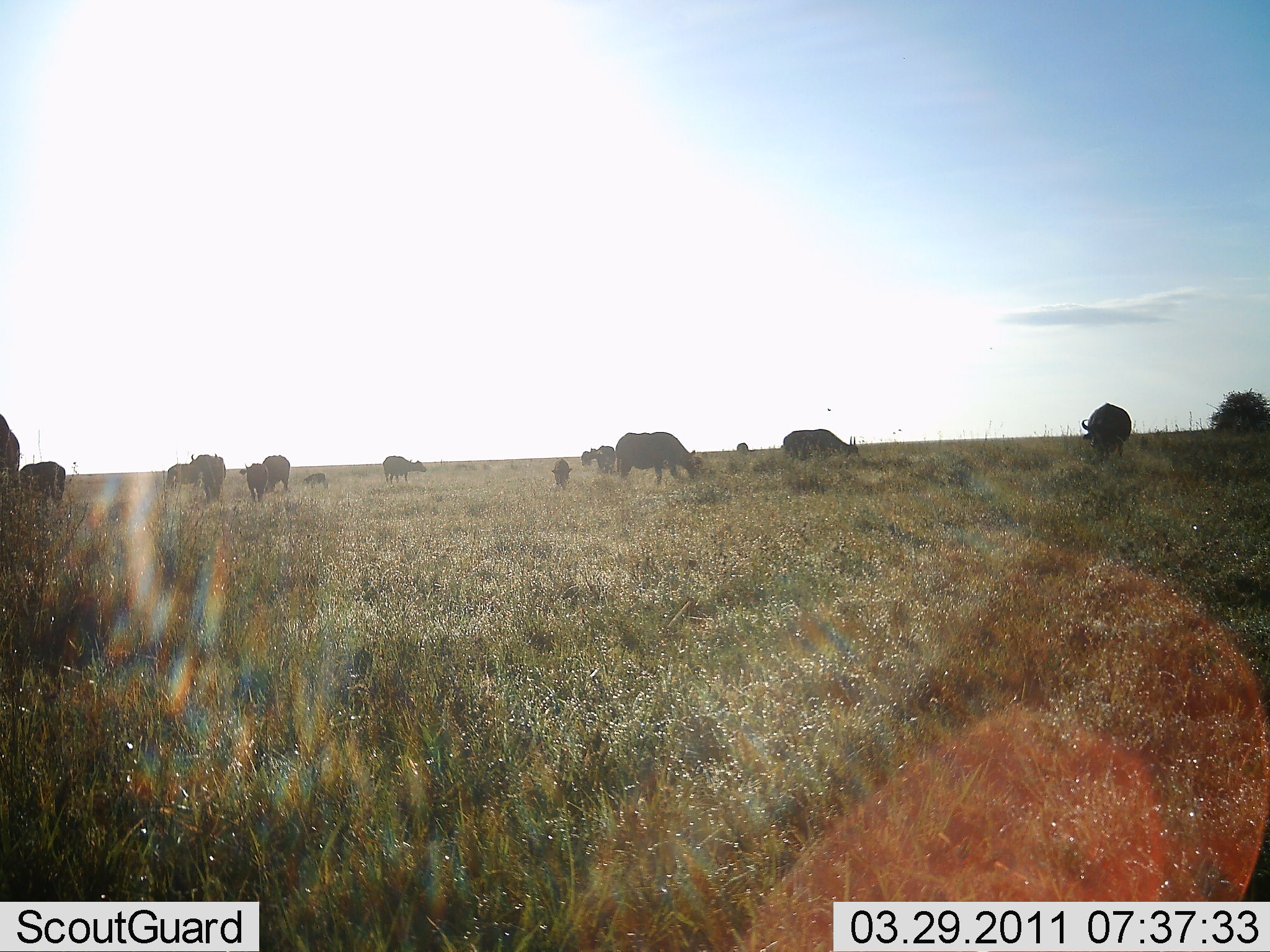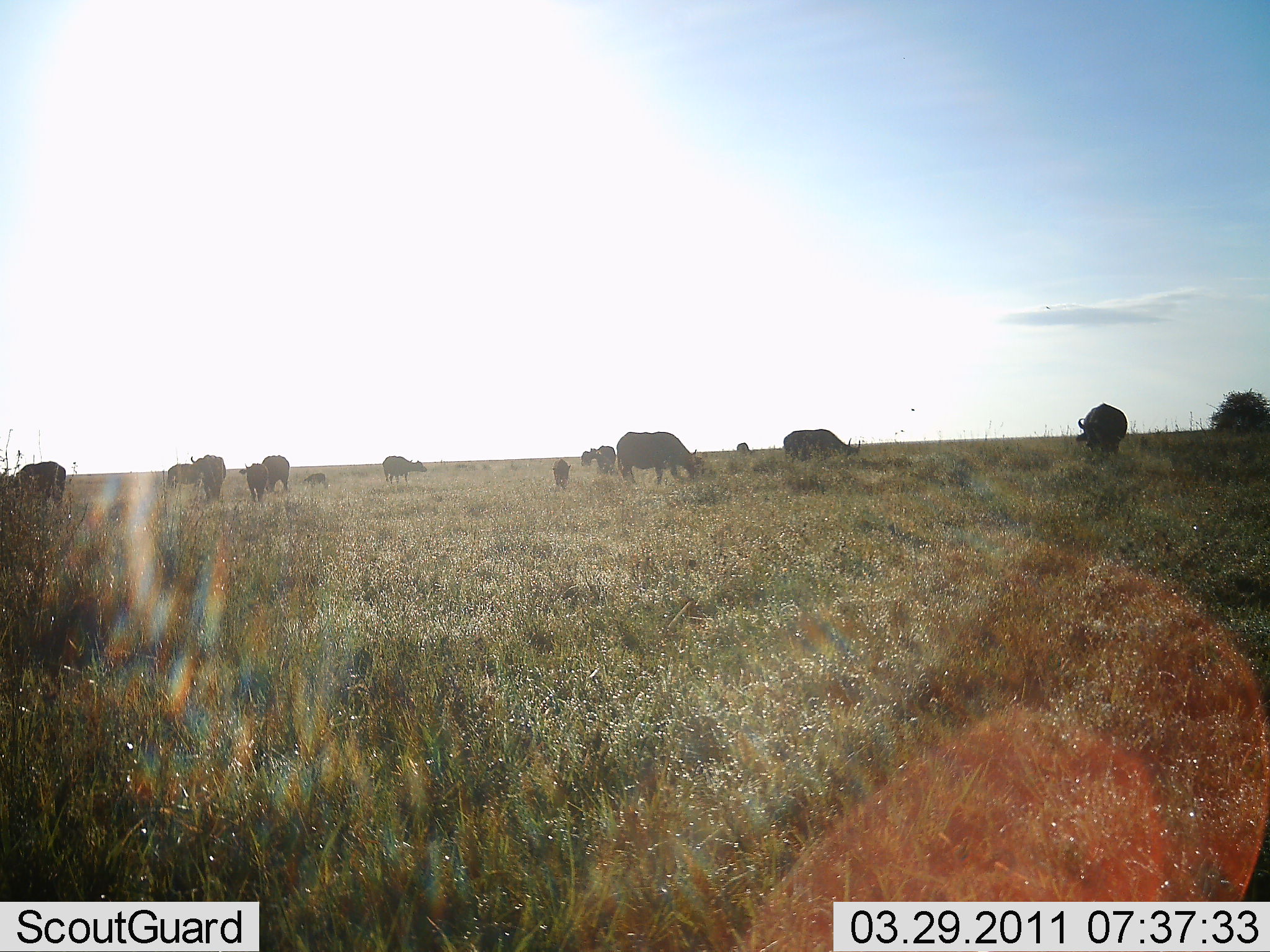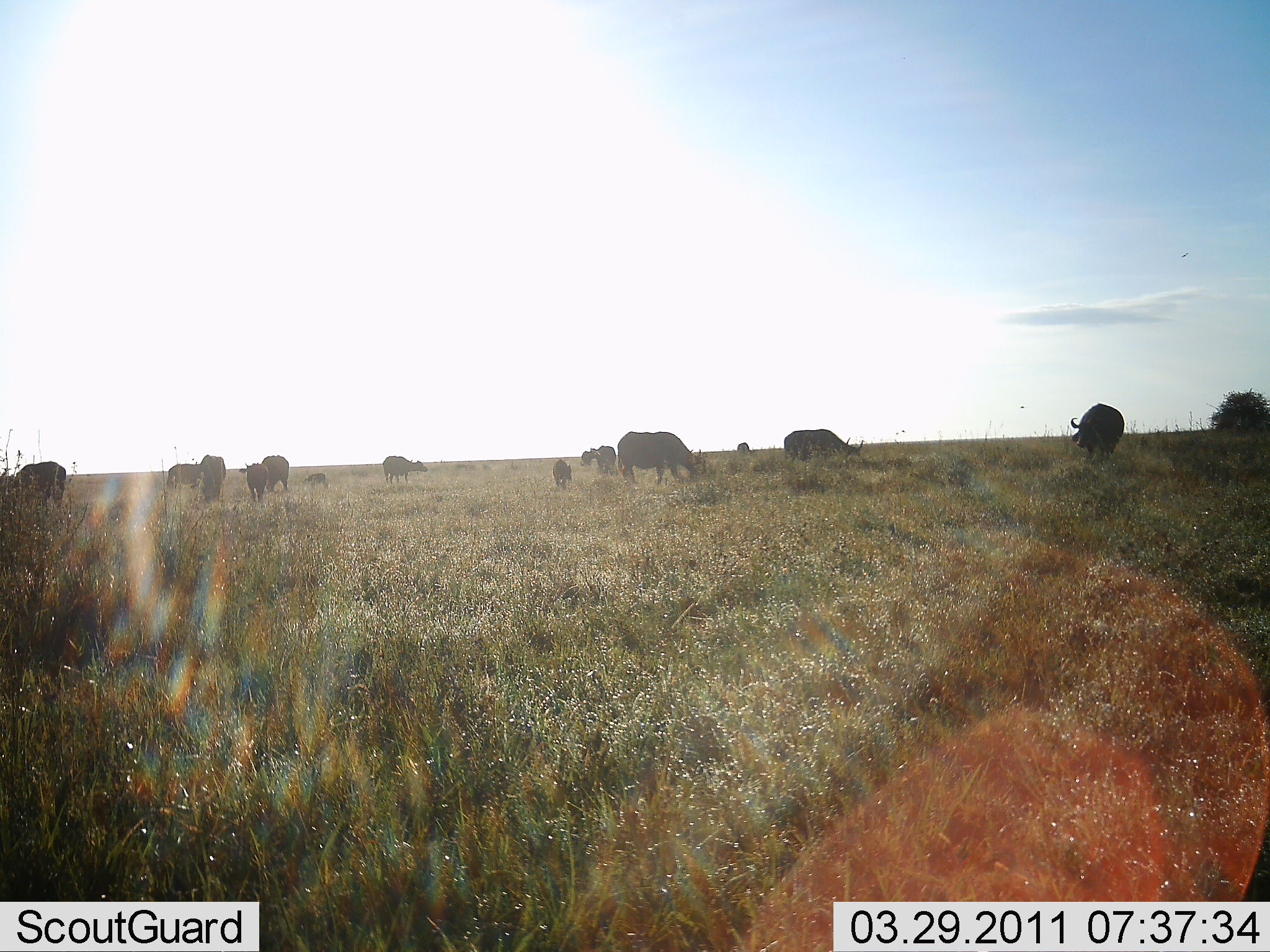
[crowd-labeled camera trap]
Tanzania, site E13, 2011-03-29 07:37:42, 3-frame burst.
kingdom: Animalia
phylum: Chordata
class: Mammalia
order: Artiodactyla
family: Bovidae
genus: Syncerus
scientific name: Syncerus caffer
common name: cape buffalo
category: buffalo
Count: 11-50.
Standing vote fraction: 60%.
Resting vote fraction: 0%.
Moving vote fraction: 10%.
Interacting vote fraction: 0%.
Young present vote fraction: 50%.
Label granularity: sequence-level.